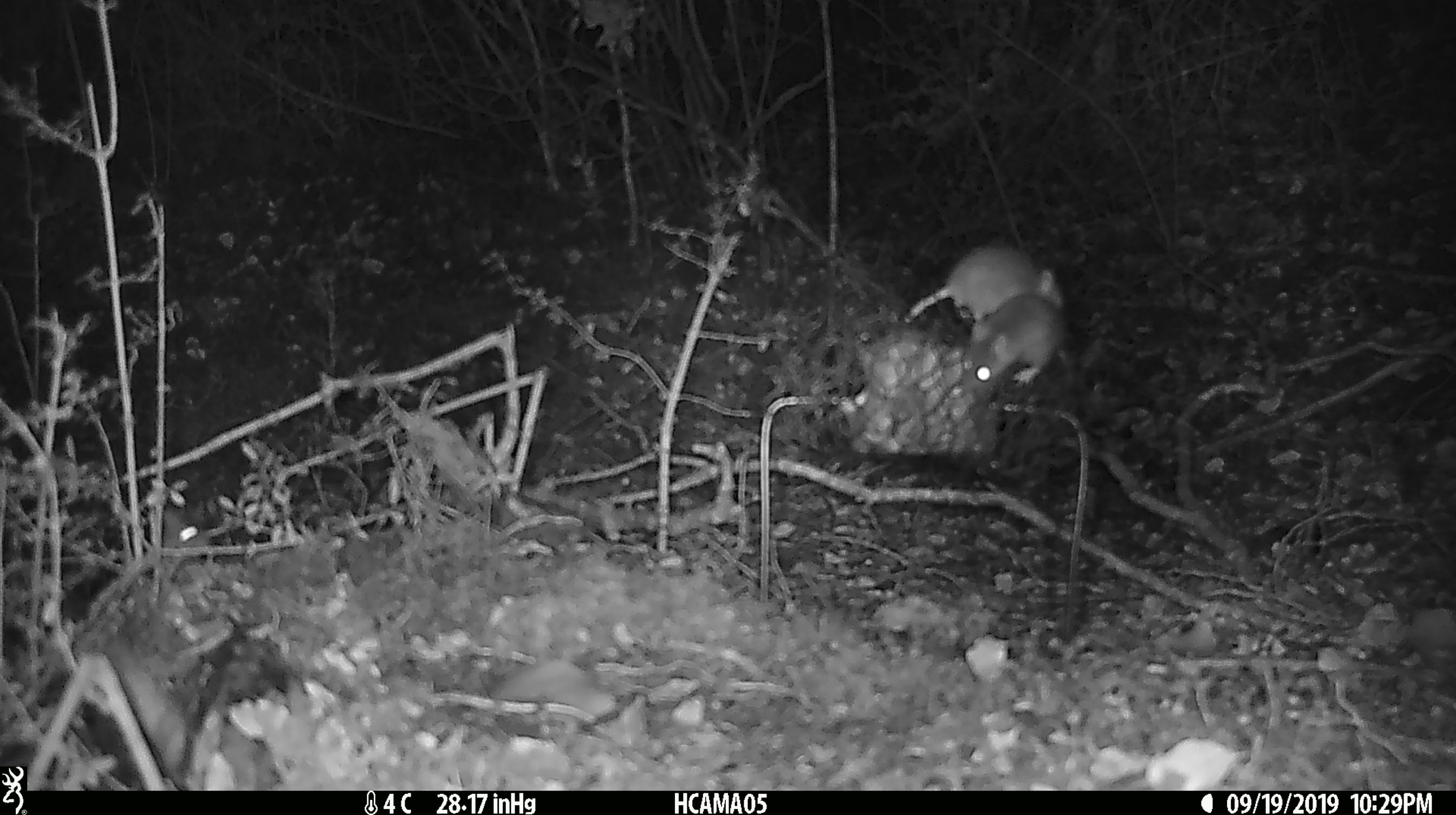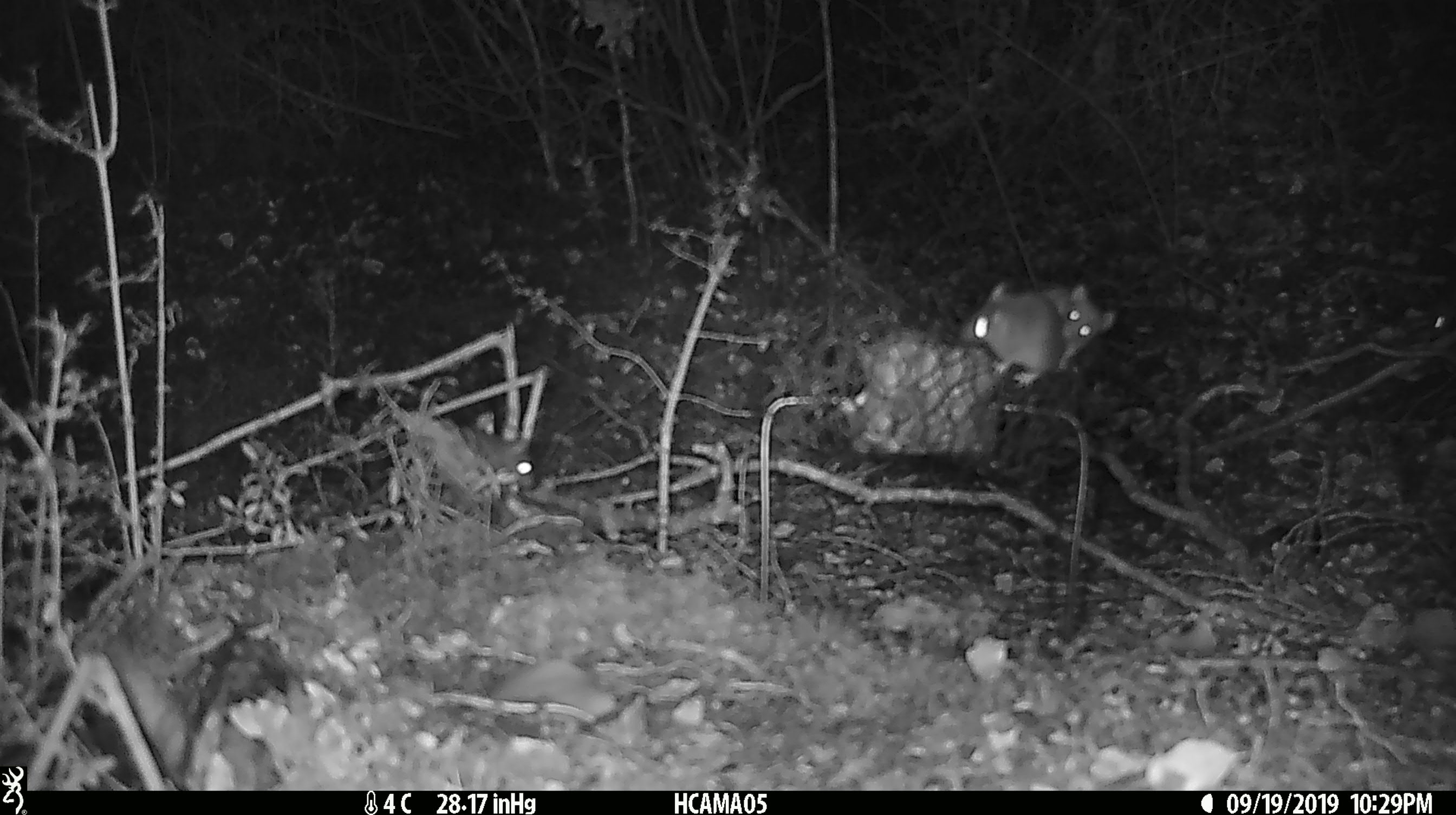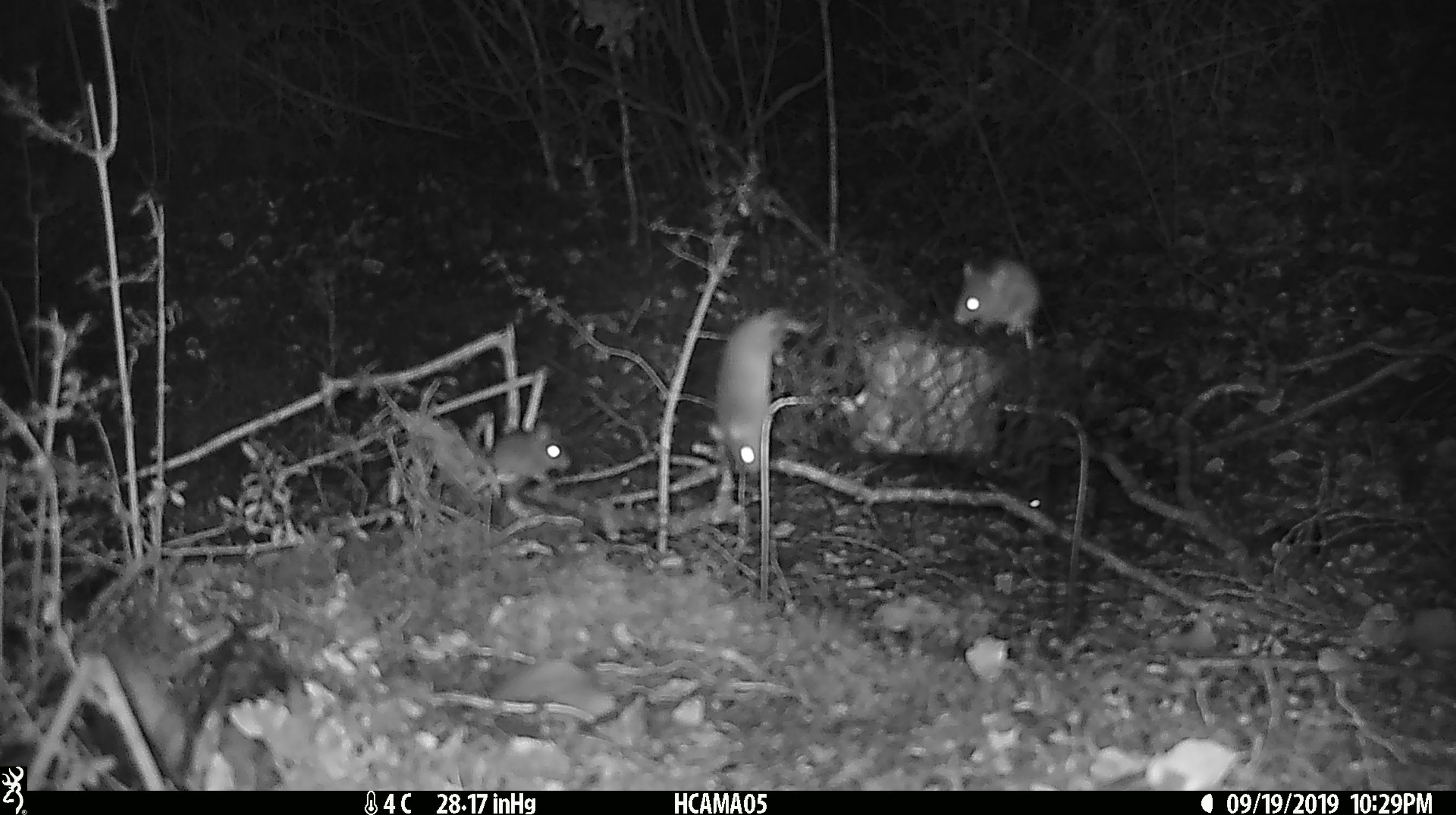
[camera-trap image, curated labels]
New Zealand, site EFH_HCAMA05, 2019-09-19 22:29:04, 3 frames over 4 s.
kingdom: Animalia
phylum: Chordata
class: Mammalia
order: Rodentia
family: Muridae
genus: Mus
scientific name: Mus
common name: mouse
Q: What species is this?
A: Mouse (Mus).